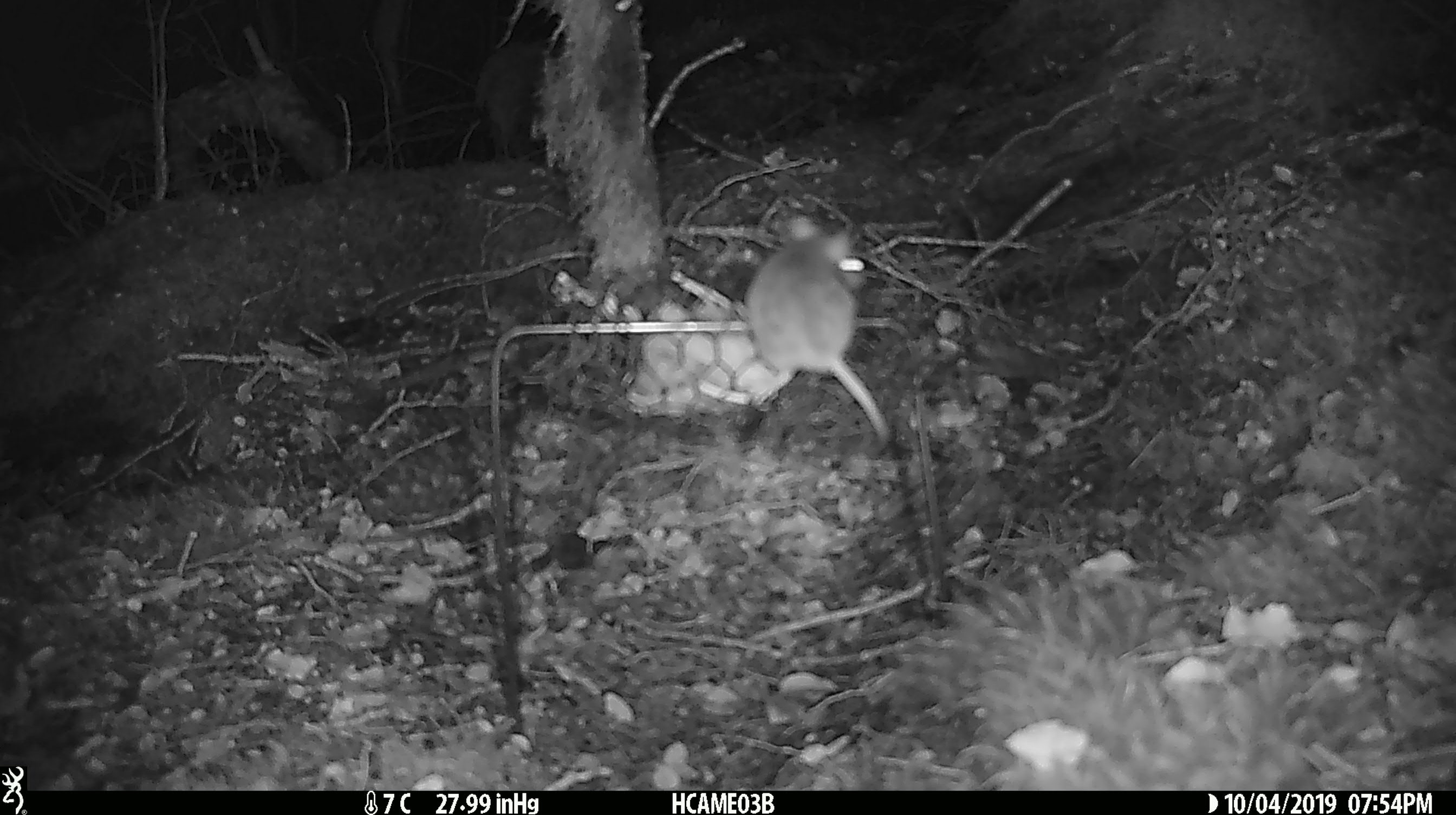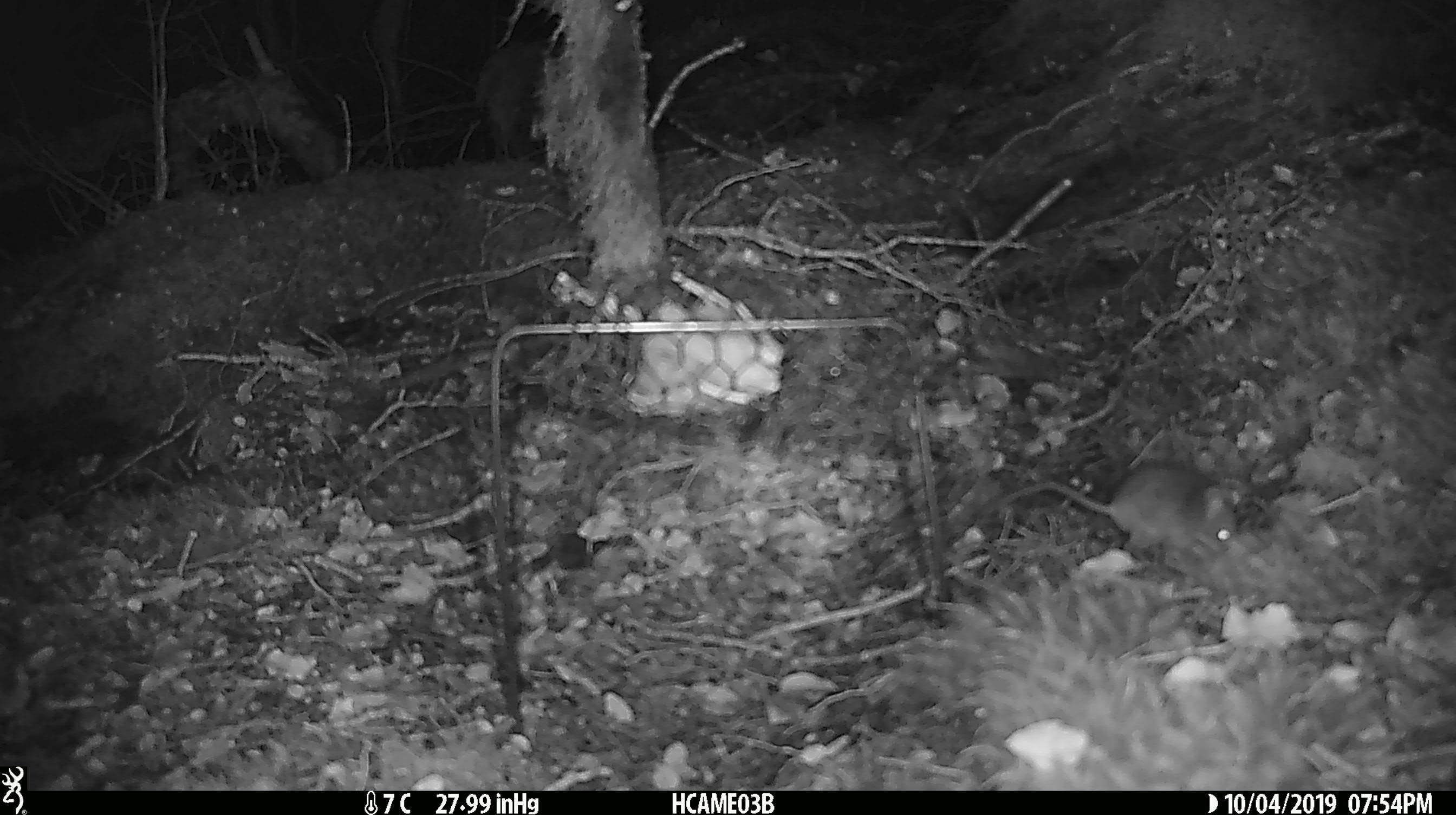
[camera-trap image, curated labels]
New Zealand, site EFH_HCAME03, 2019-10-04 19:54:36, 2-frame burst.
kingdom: Animalia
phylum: Chordata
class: Mammalia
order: Rodentia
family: Muridae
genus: Mus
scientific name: Mus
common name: mouse